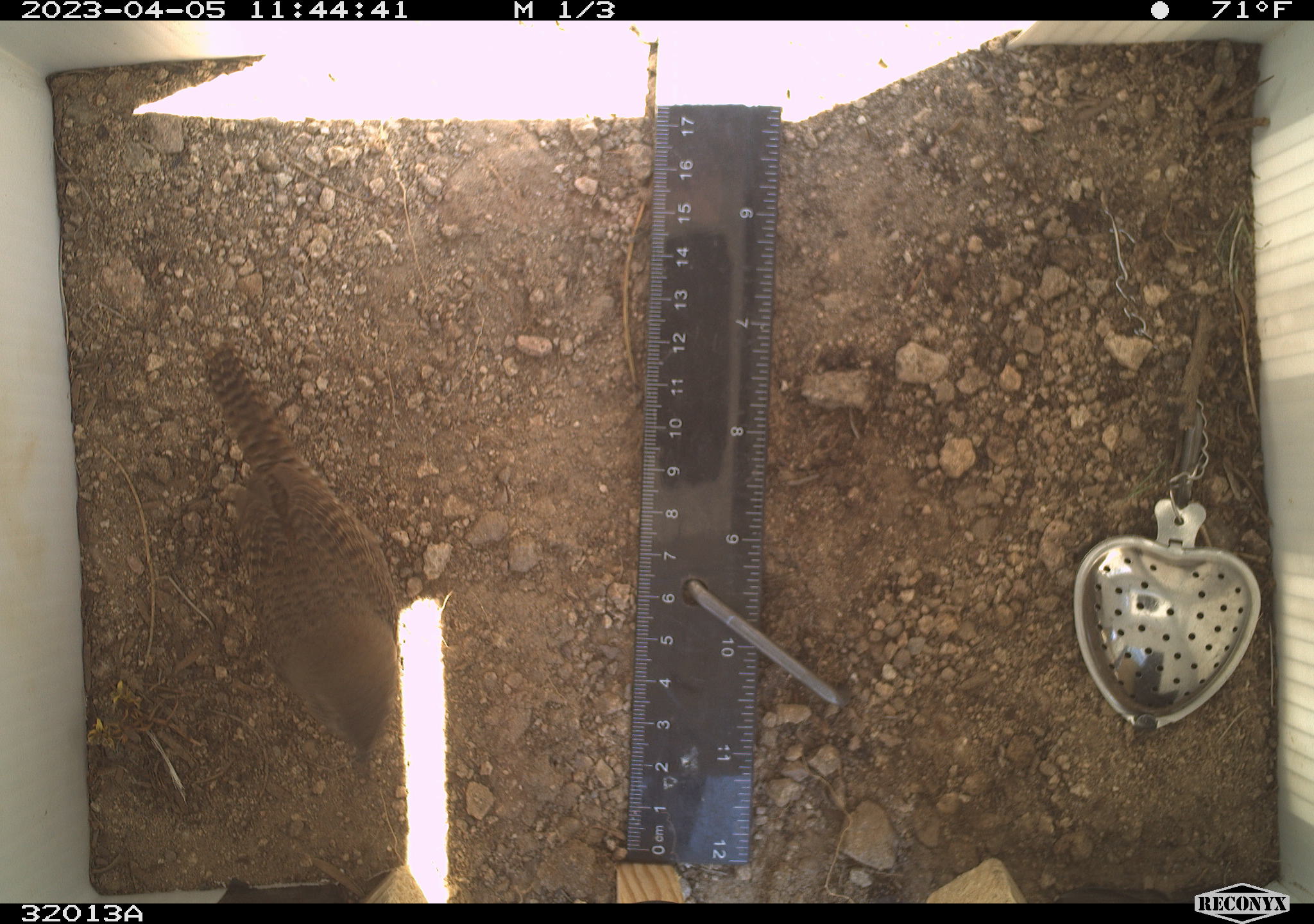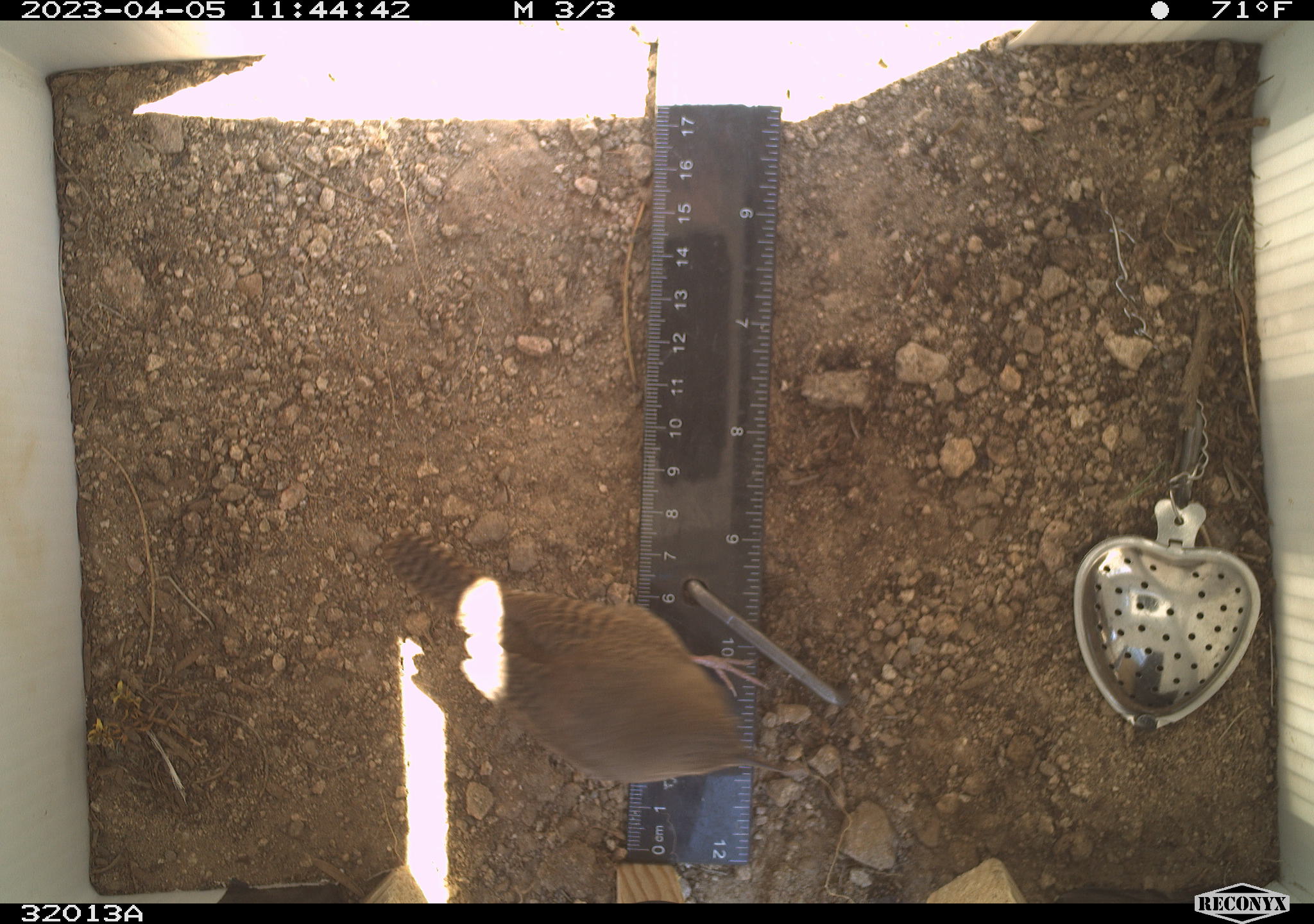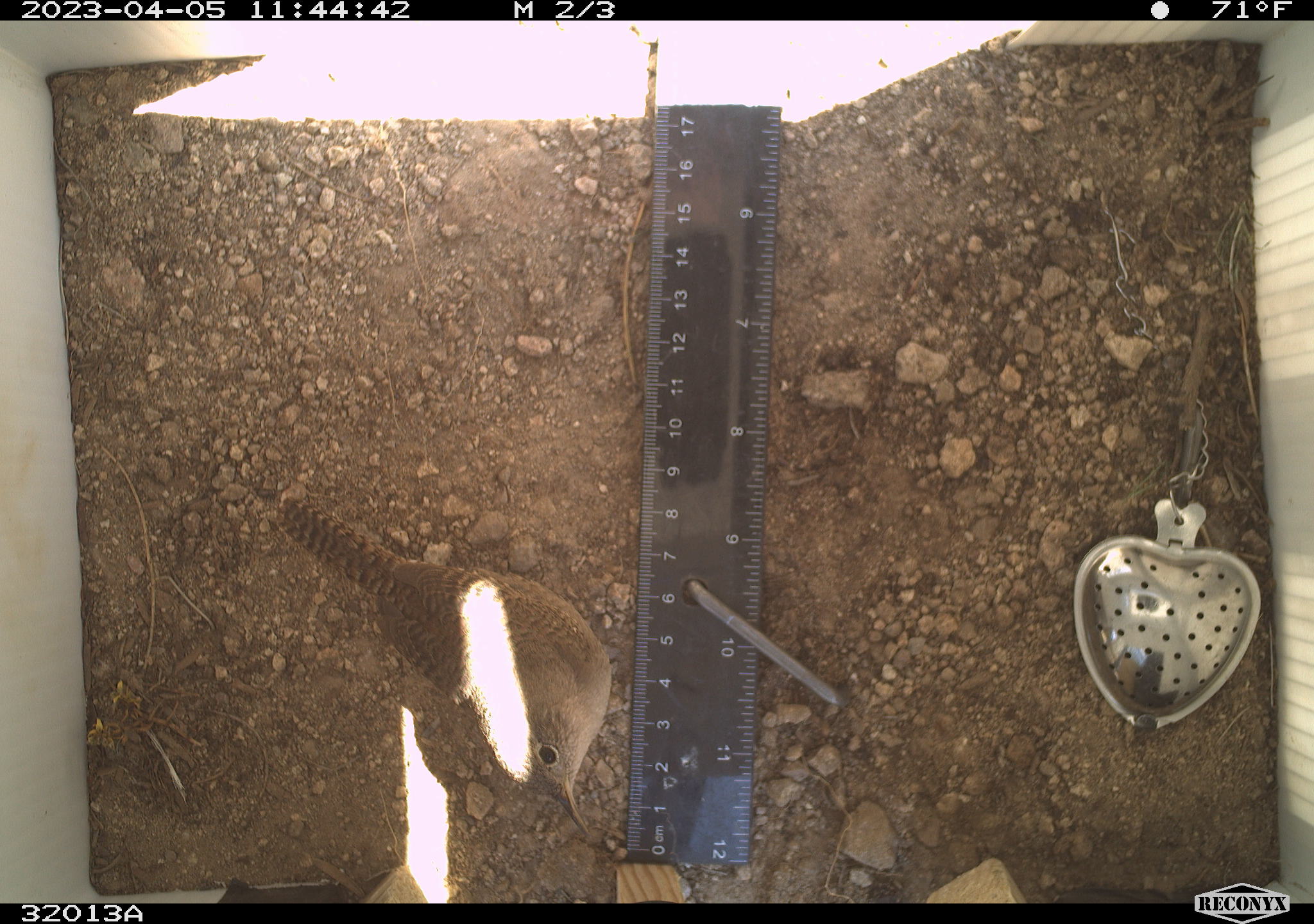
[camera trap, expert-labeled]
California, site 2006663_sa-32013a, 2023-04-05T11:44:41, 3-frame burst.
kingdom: Animalia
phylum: Chordata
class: Aves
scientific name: Aves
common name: bird